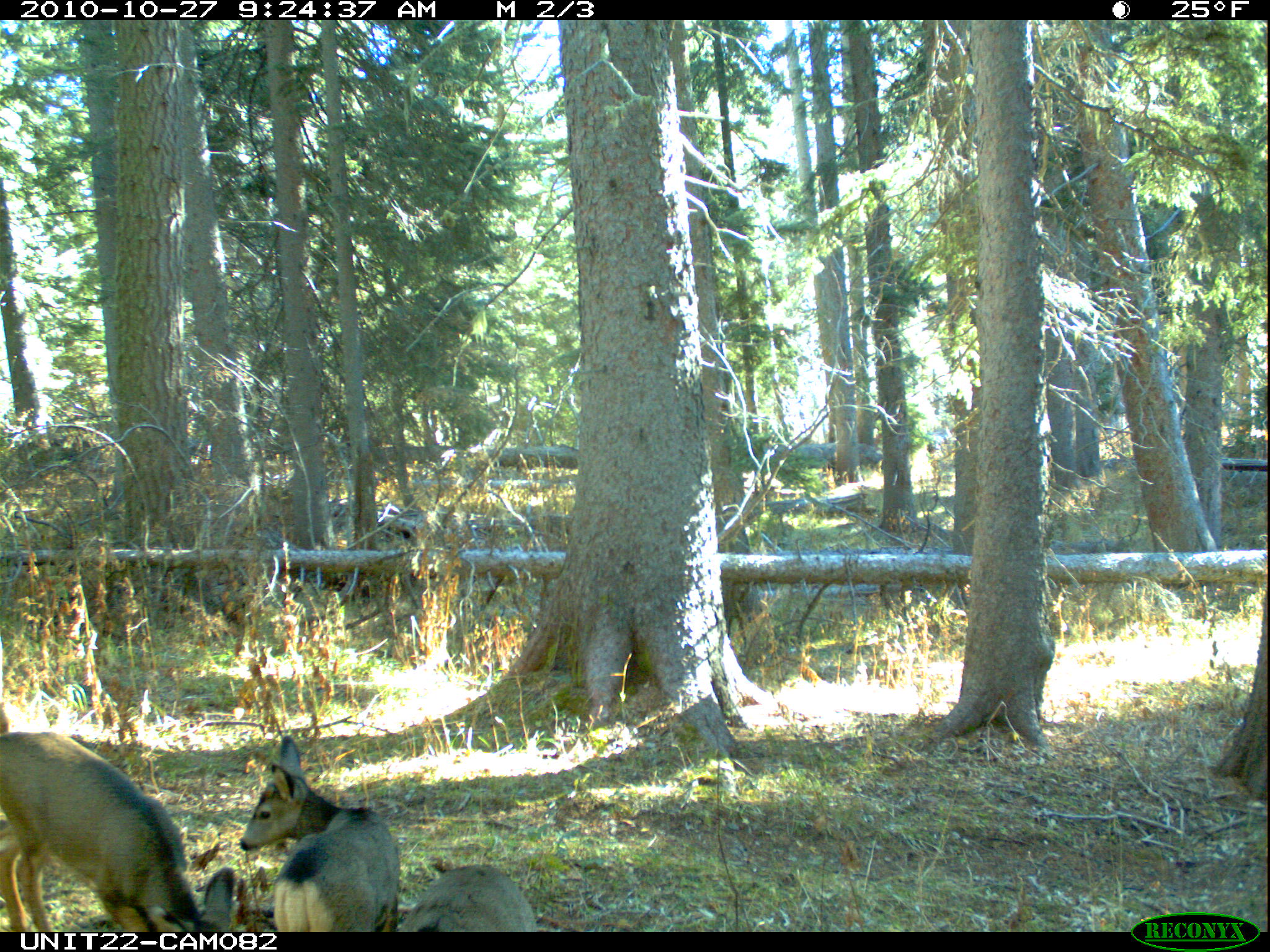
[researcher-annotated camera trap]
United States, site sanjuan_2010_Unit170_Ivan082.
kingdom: Animalia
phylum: Chordata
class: Mammalia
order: Artiodactyla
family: Cervidae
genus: Odocoileus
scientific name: Odocoileus hemionus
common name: mule deer